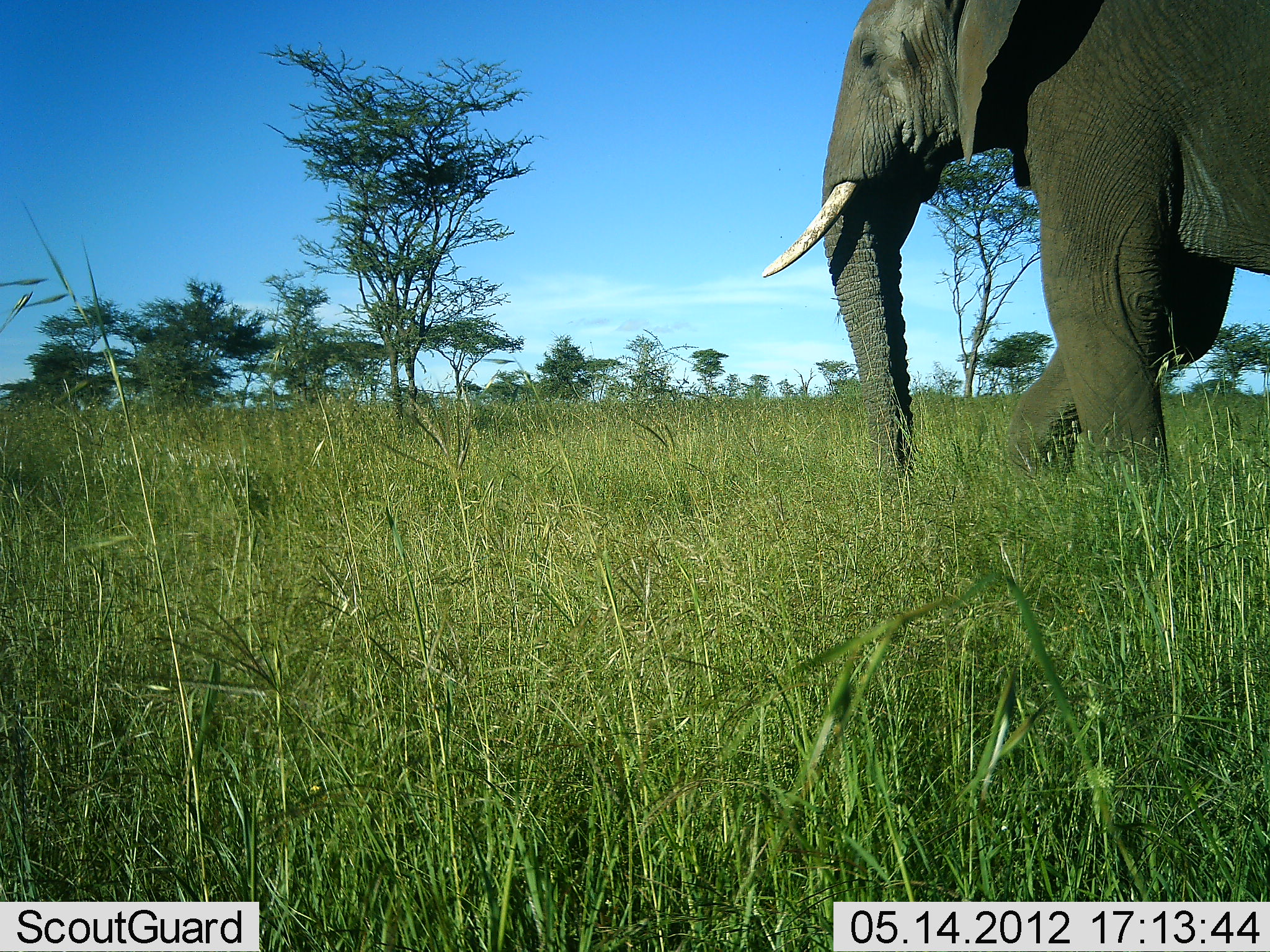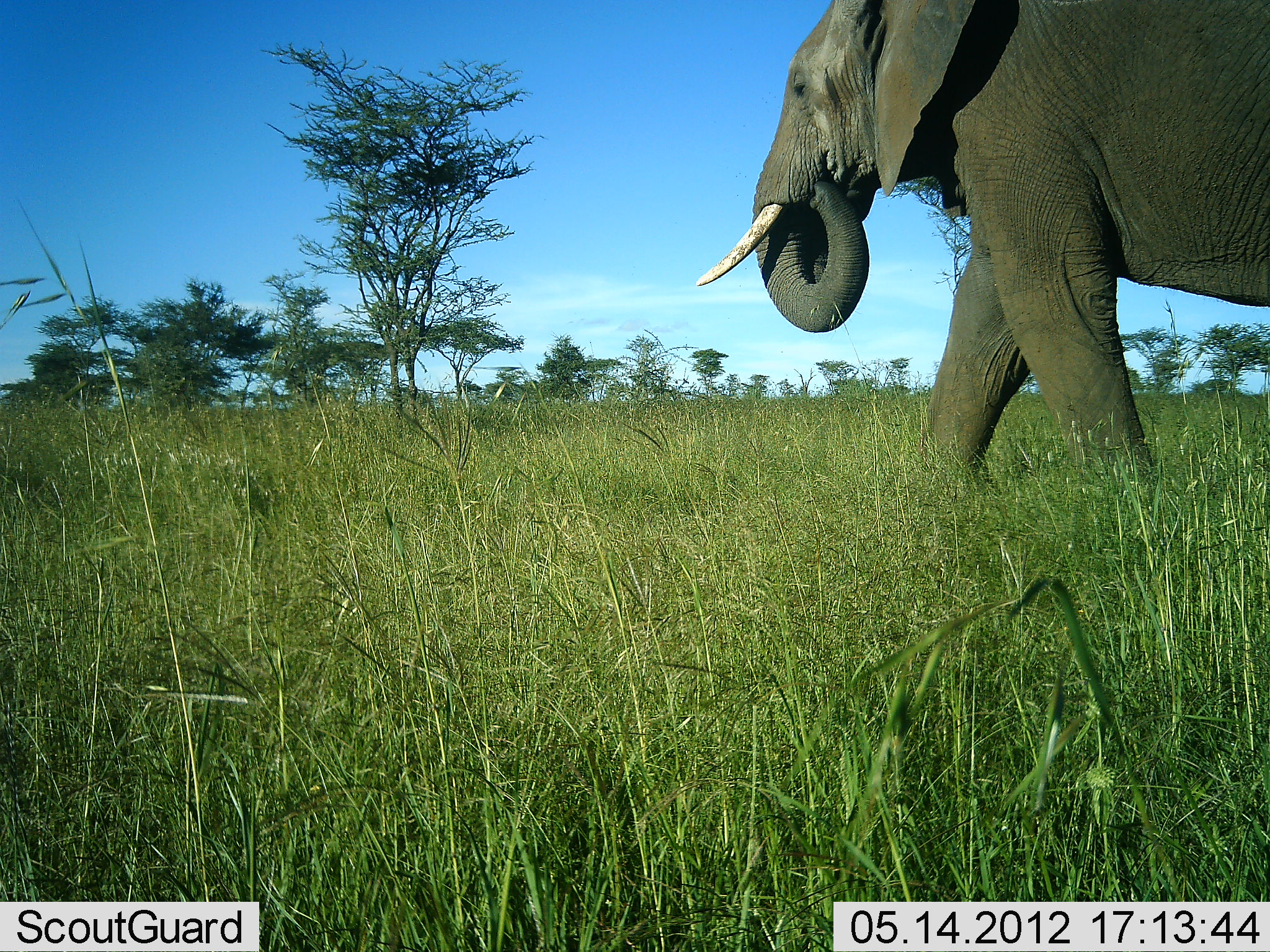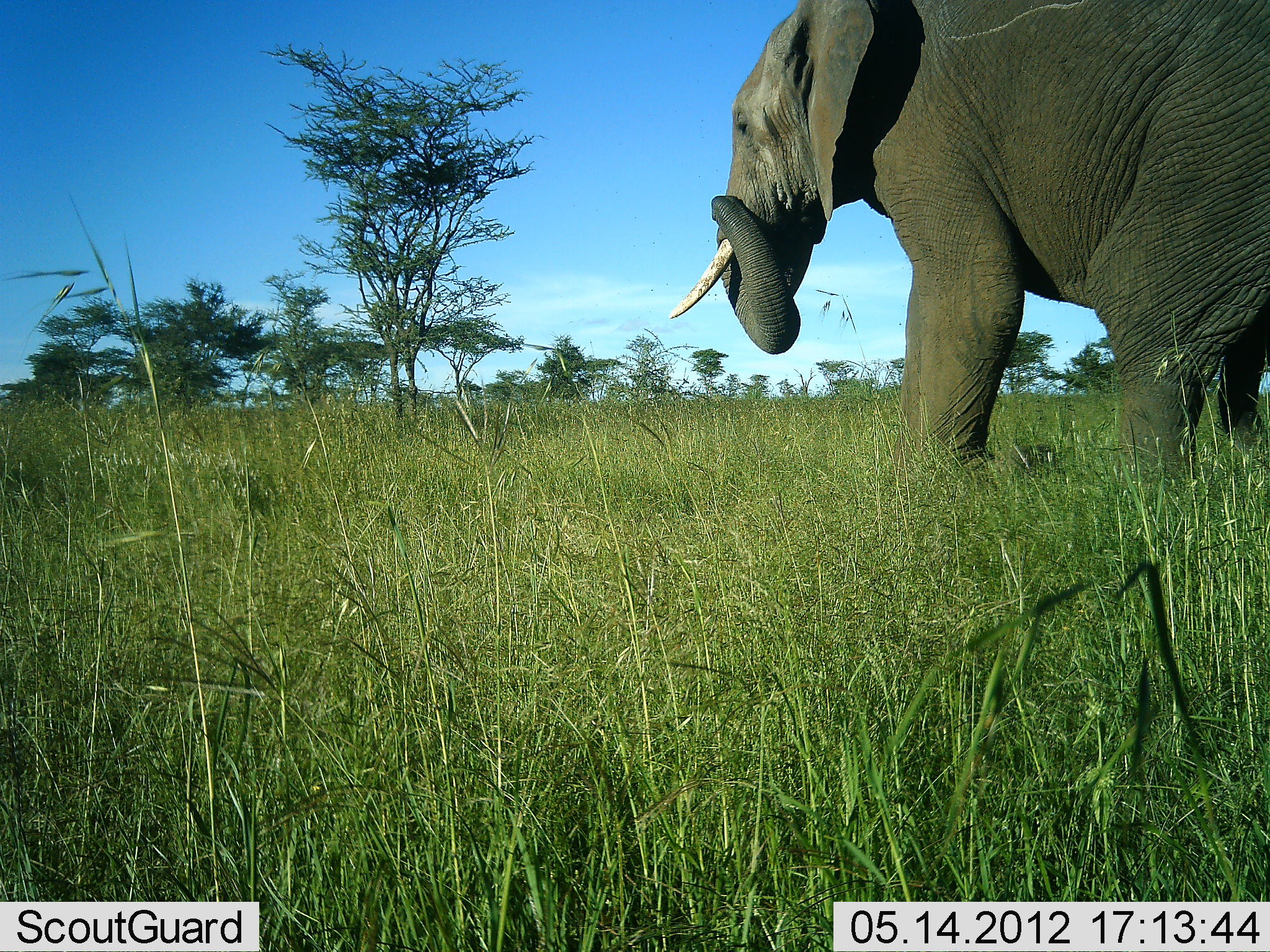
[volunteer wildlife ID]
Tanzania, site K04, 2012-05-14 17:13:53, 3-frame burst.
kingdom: Animalia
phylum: Chordata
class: Mammalia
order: Proboscidea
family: Elephantidae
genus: Loxodonta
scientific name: Loxodonta africana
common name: african bush elephant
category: elephant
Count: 1.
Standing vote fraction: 0%.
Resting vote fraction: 0%.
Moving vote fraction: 100%.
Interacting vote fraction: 0%.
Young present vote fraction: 0%.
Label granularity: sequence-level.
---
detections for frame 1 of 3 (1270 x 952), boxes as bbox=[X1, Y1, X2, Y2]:
animal: bbox=[759, 0, 1270, 495]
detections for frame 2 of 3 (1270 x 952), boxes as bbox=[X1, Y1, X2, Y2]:
animal: bbox=[691, 0, 1270, 495]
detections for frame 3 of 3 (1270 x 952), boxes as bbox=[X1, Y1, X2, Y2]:
animal: bbox=[665, 0, 1270, 495]